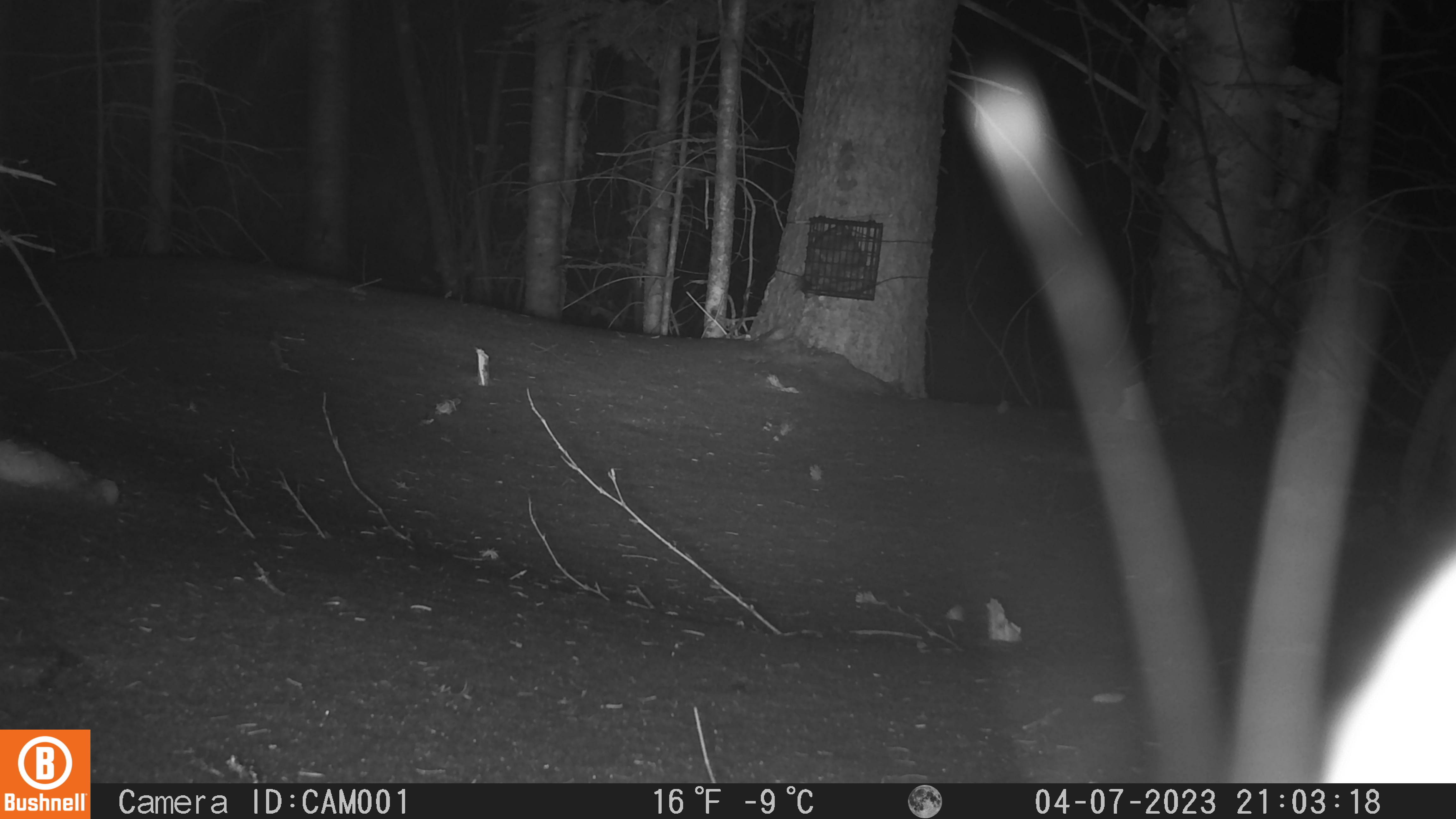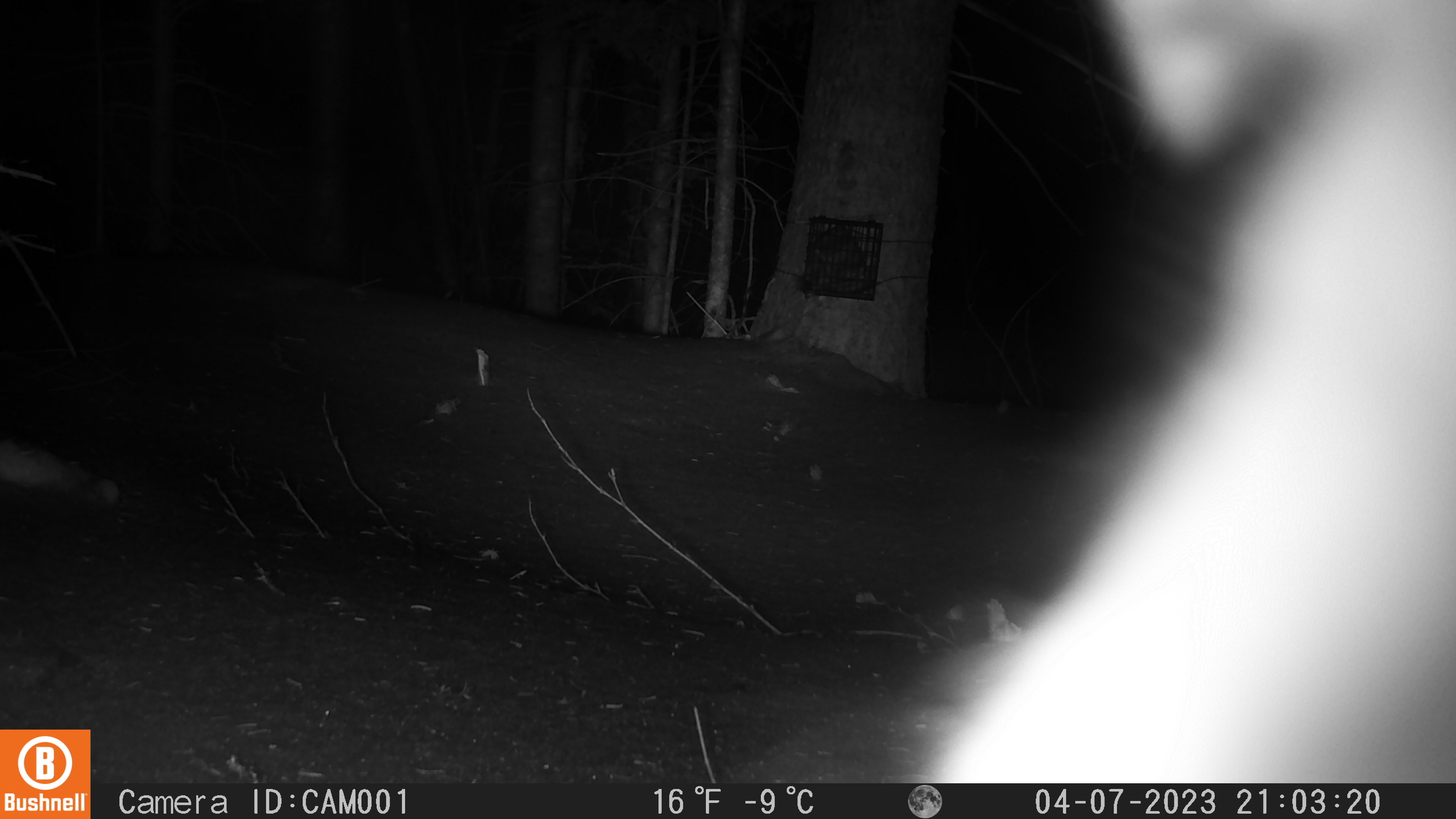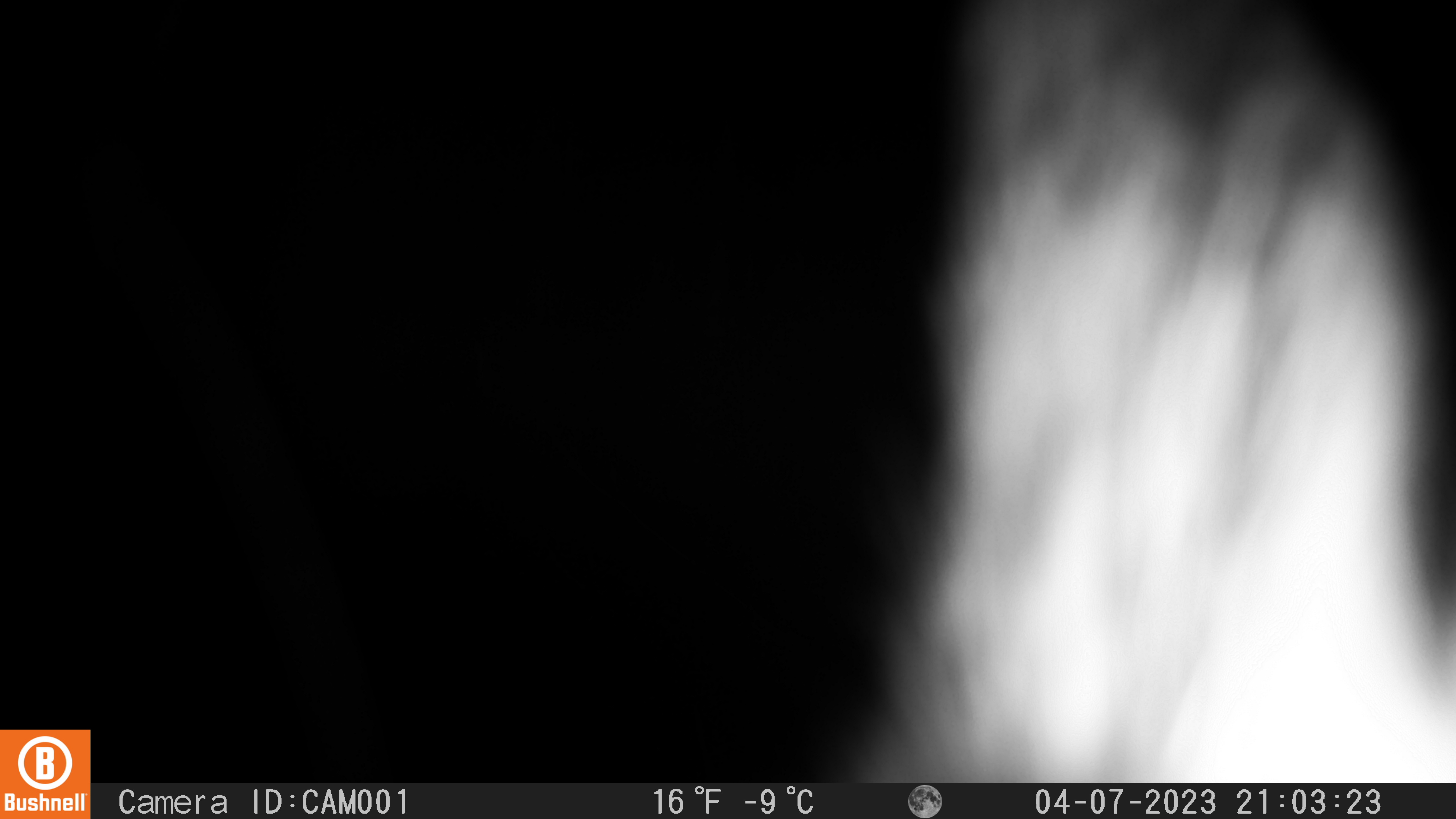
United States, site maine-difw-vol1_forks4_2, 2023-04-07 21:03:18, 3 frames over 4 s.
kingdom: Animalia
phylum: Chordata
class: Mammalia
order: Lagomorpha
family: Leporidae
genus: Lepus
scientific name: Lepus americanus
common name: snowshoe hare